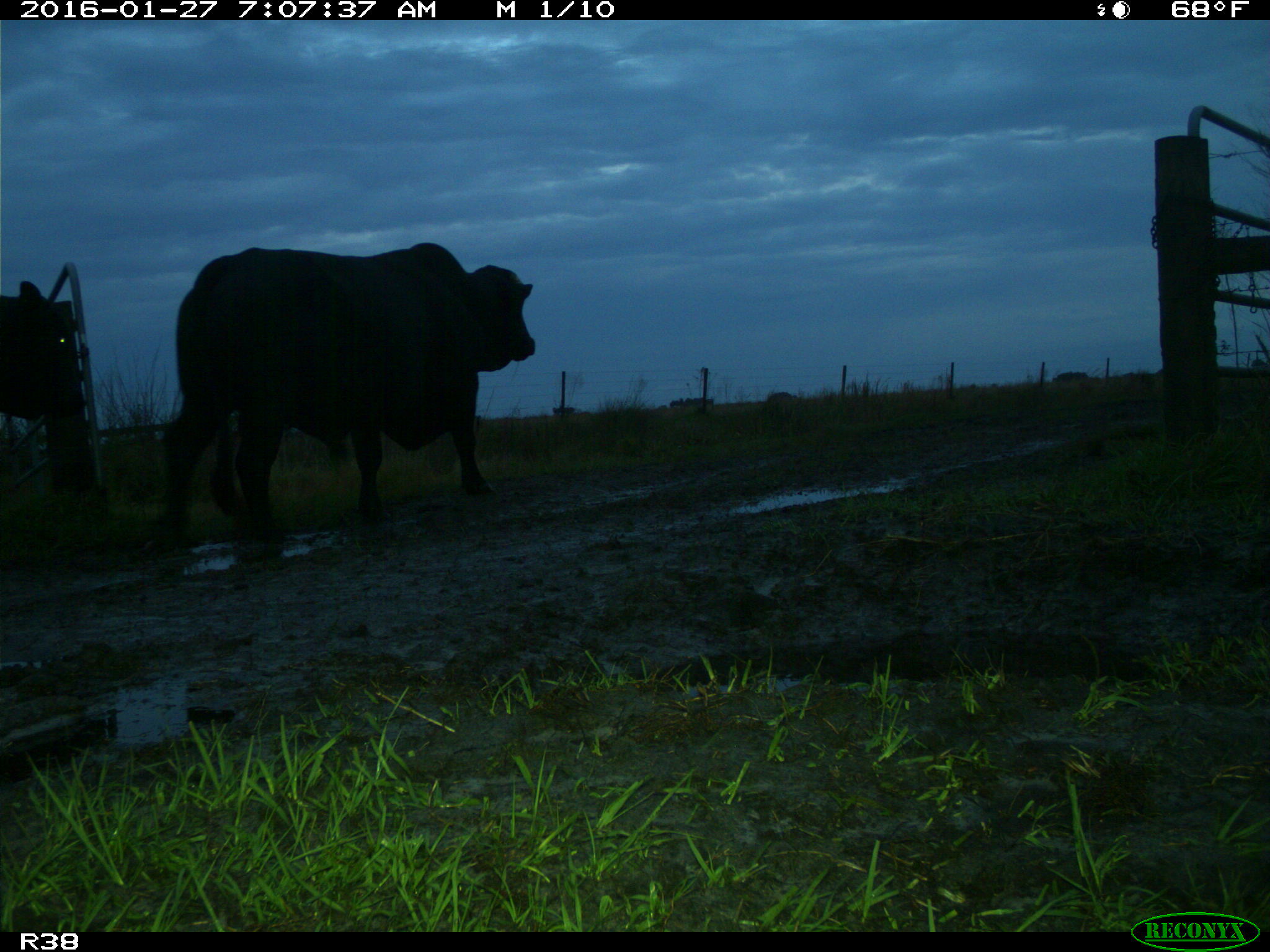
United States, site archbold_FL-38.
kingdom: Animalia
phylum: Chordata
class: Mammalia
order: Artiodactyla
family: Bovidae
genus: Bos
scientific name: Bos taurus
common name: domestic cow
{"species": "Bos taurus (domestic cow)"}